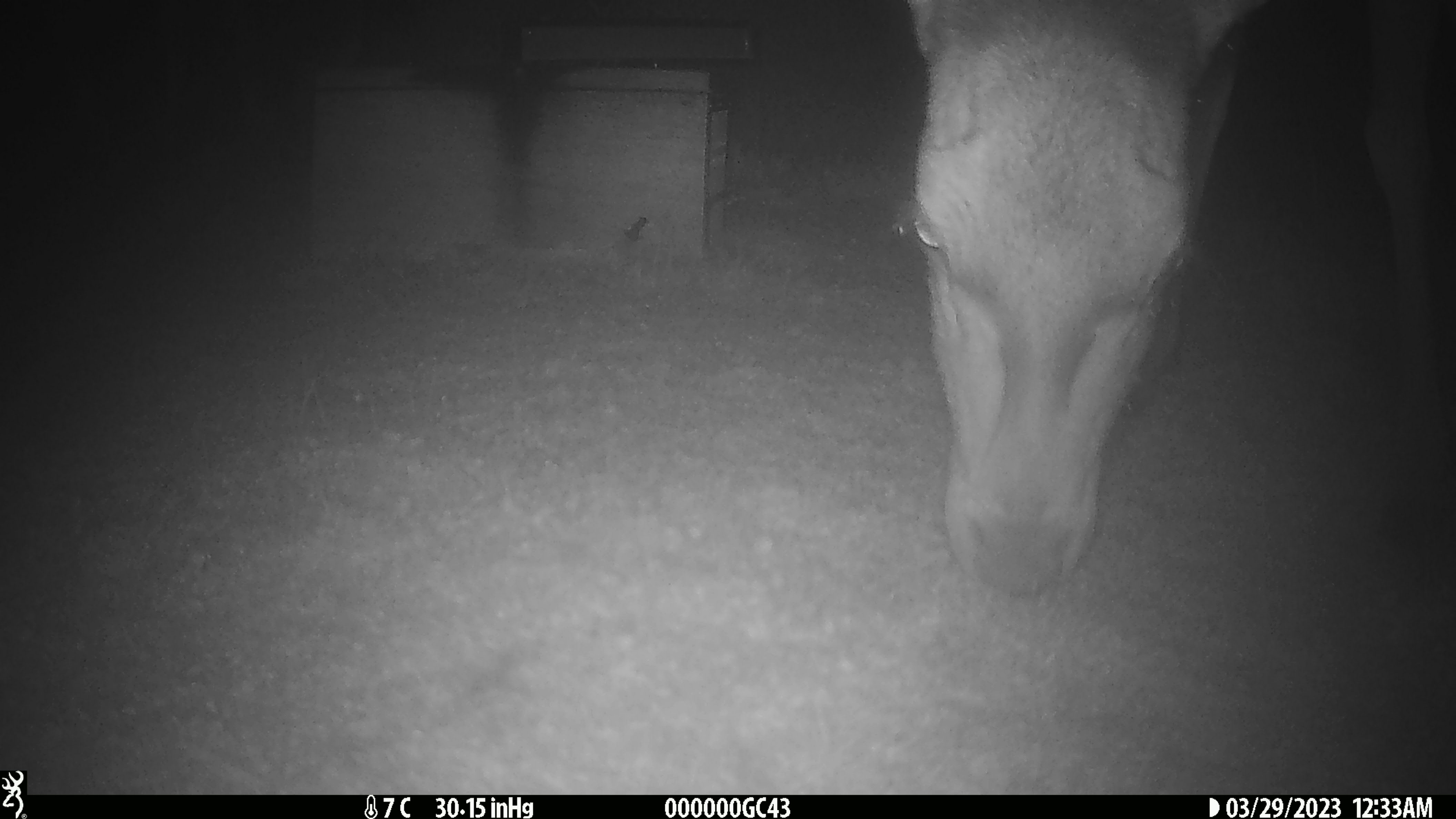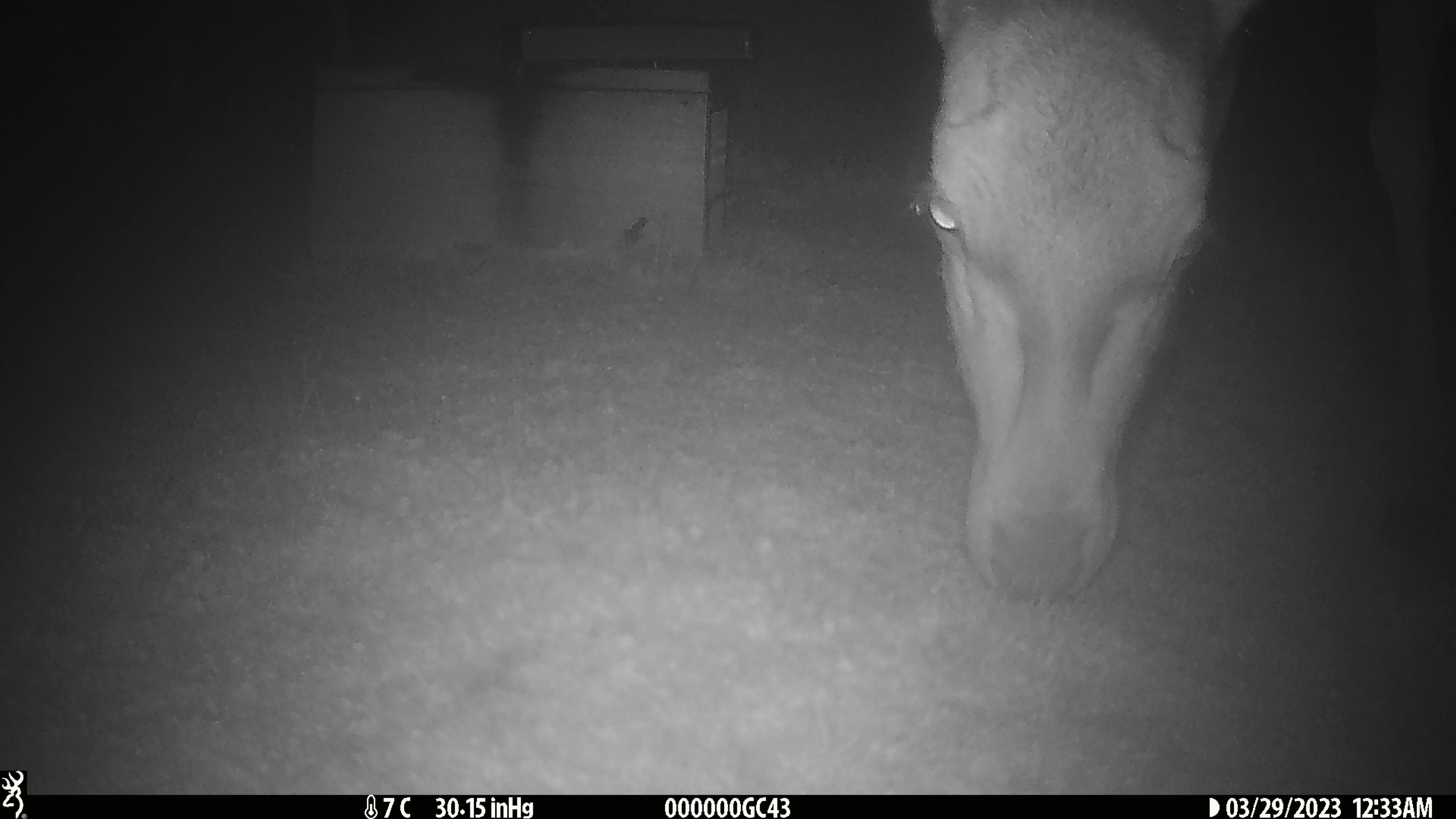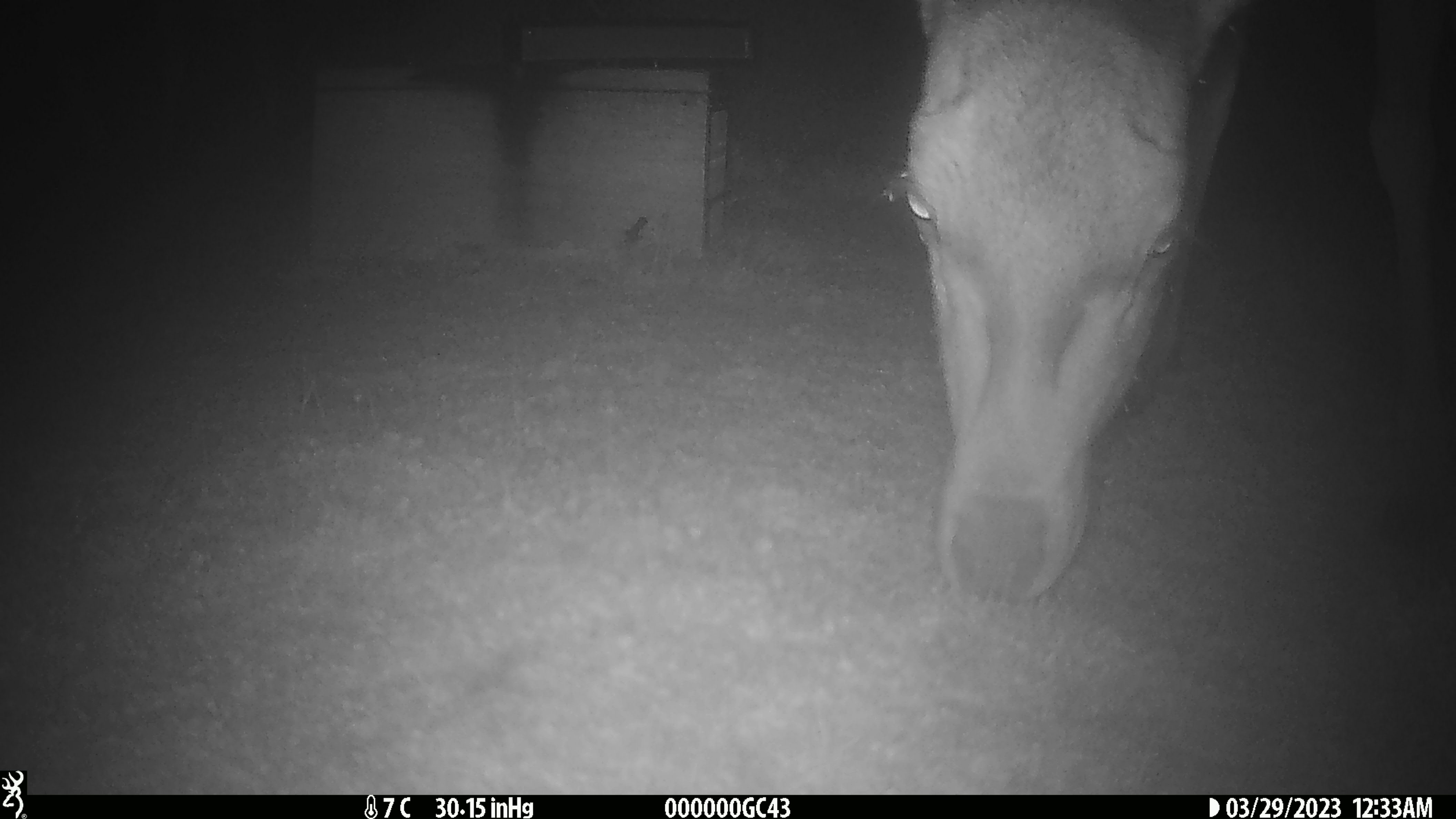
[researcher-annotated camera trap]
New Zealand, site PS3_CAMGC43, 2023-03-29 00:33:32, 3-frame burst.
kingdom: Animalia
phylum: Chordata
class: Mammalia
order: Artiodactyla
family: Cervidae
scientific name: Cervidae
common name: deer